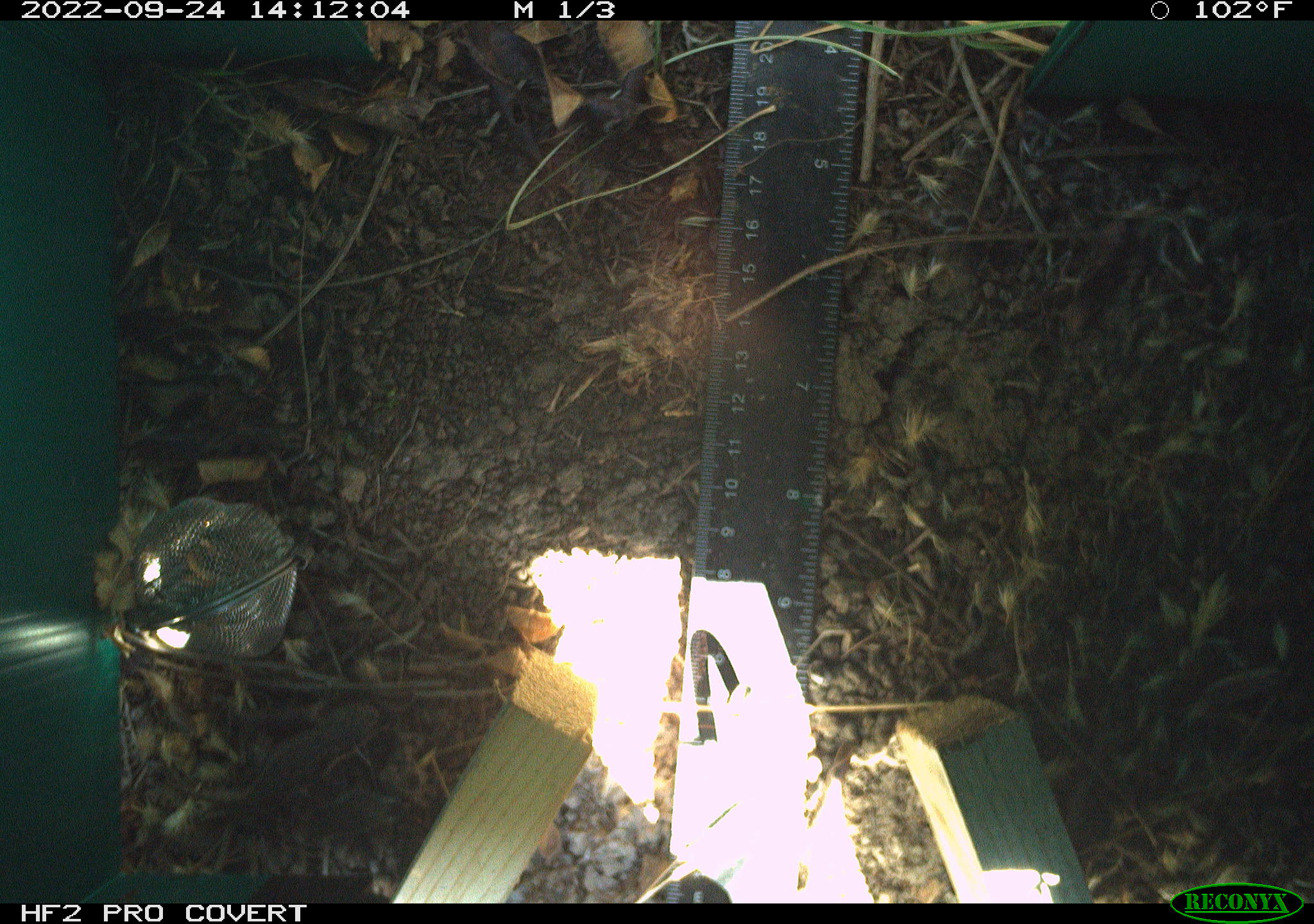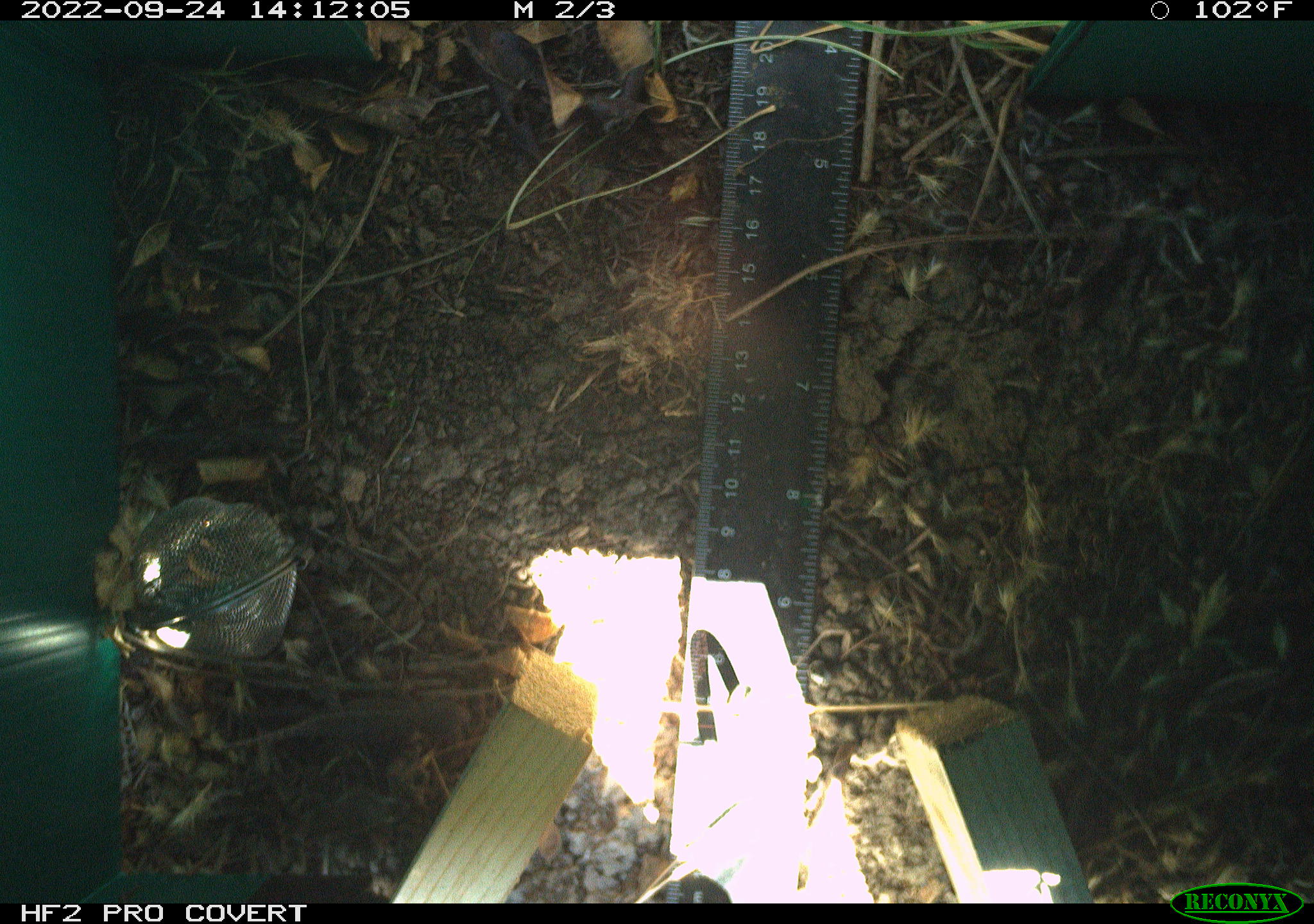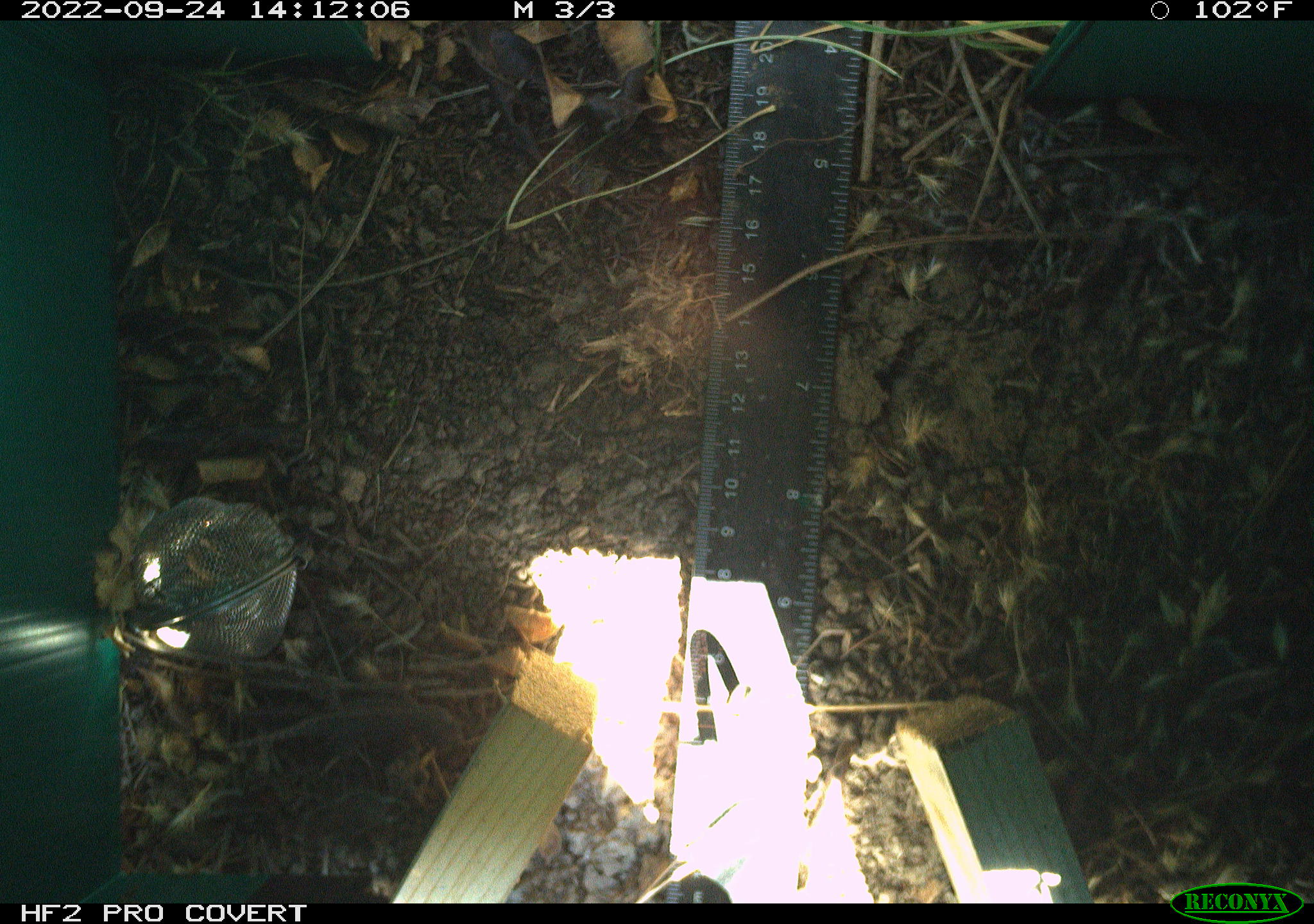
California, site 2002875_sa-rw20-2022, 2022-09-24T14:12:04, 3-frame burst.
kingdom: Animalia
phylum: Chordata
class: Reptilia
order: Squamata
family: Phrynosomatidae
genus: Sceloporus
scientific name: Sceloporus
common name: spiny lizards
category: sceloporus species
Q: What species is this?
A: Sceloporus species (spiny lizards) (Sceloporus).